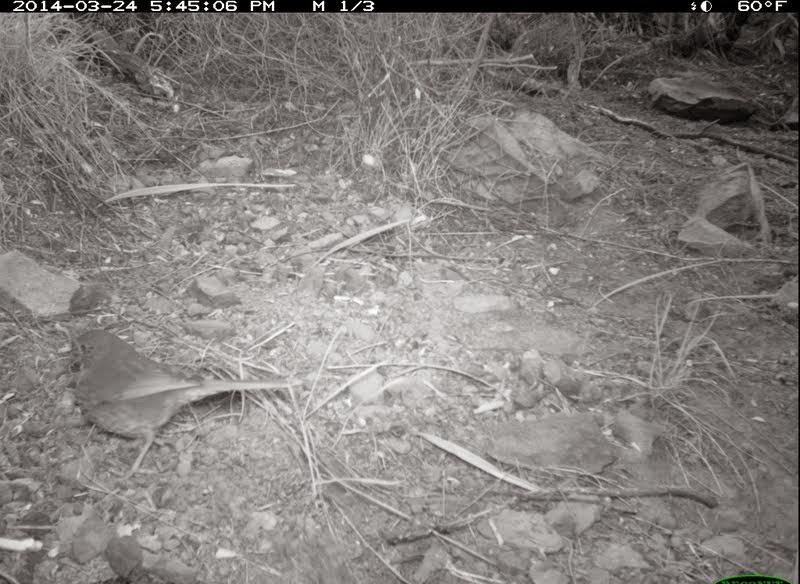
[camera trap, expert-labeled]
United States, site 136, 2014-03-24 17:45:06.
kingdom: Animalia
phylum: Chordata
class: Aves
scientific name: Aves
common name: bird